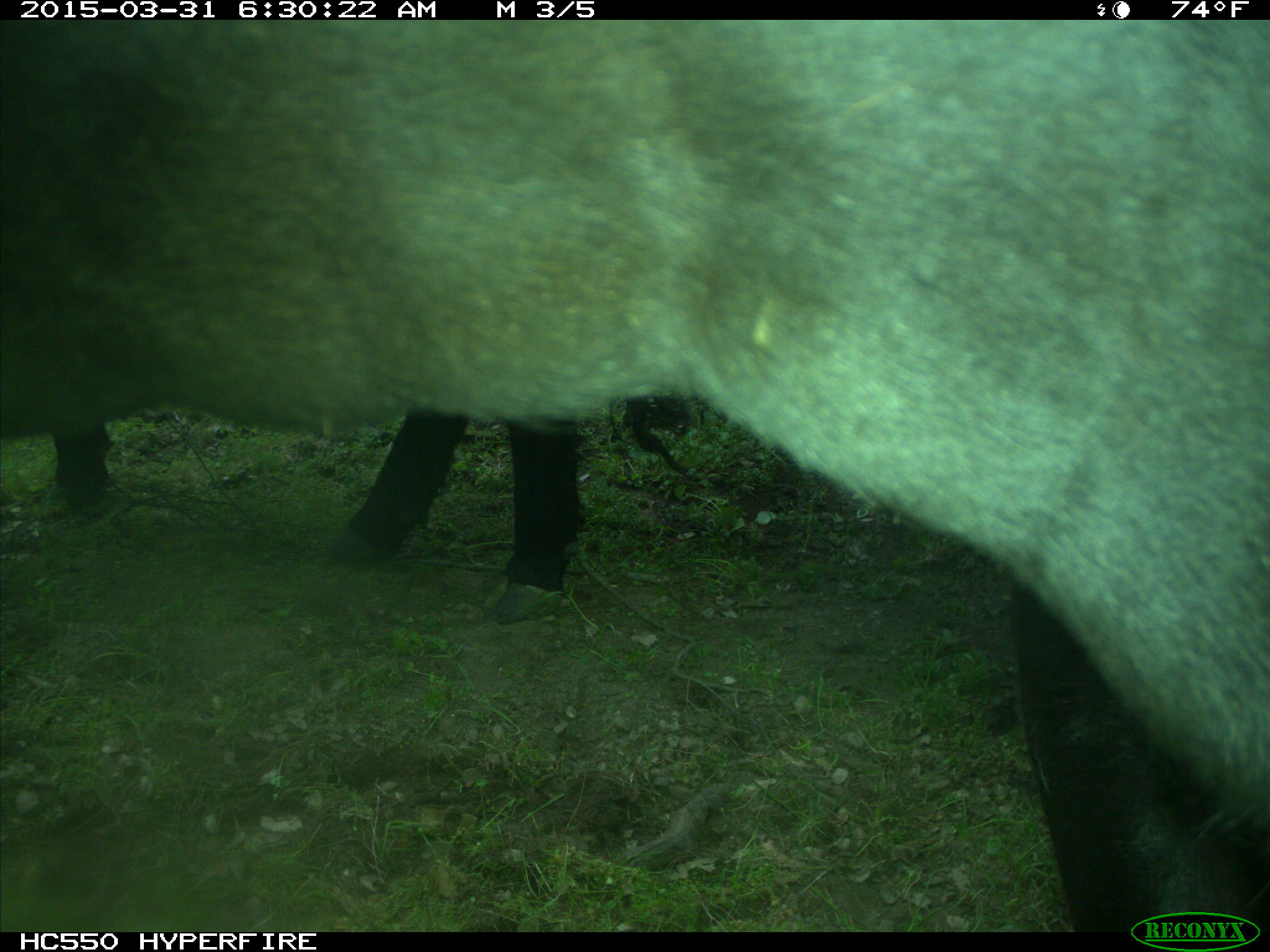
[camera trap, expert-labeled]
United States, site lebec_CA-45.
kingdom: Animalia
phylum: Chordata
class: Mammalia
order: Artiodactyla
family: Bovidae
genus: Bos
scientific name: Bos taurus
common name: domestic cow